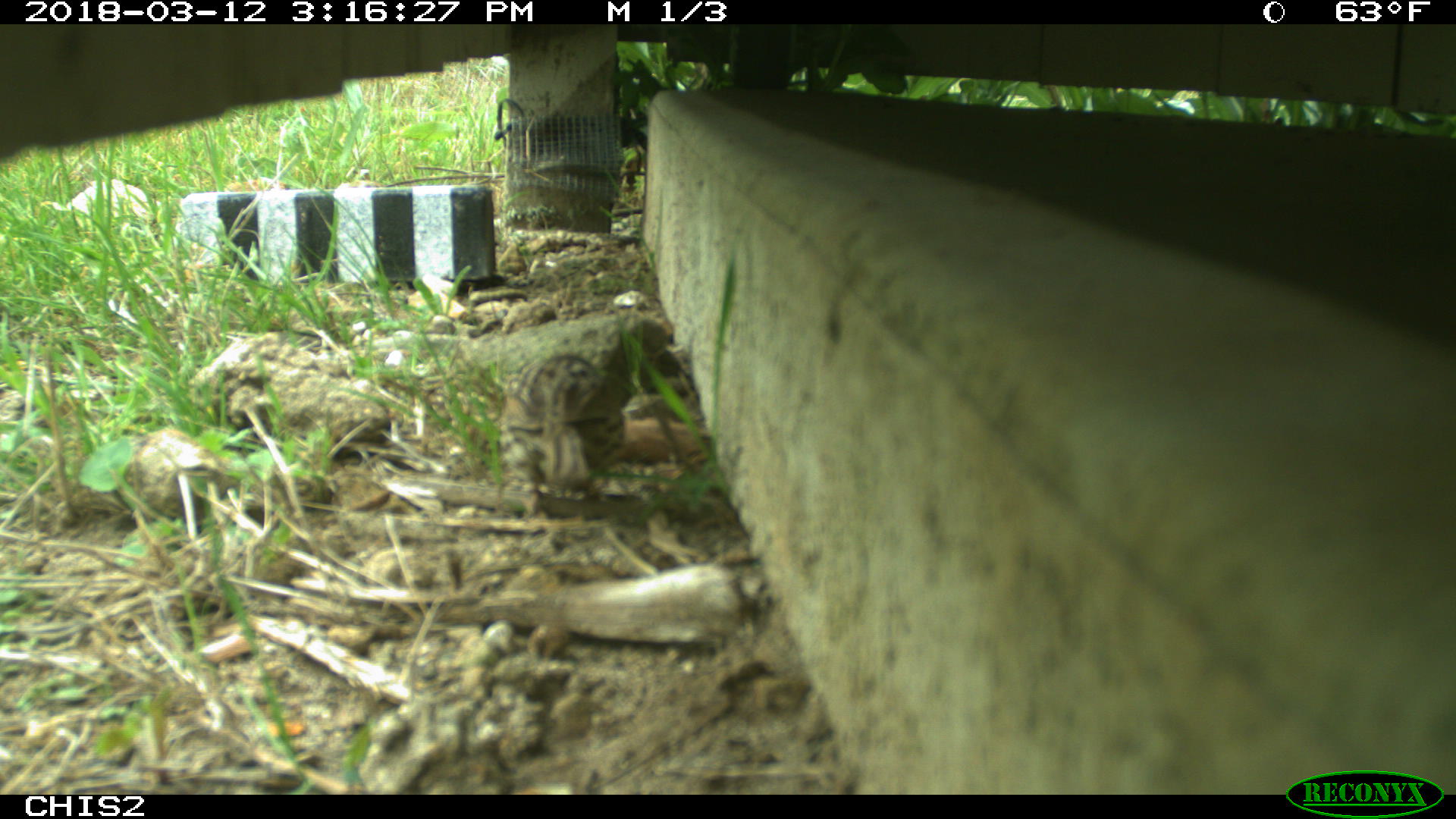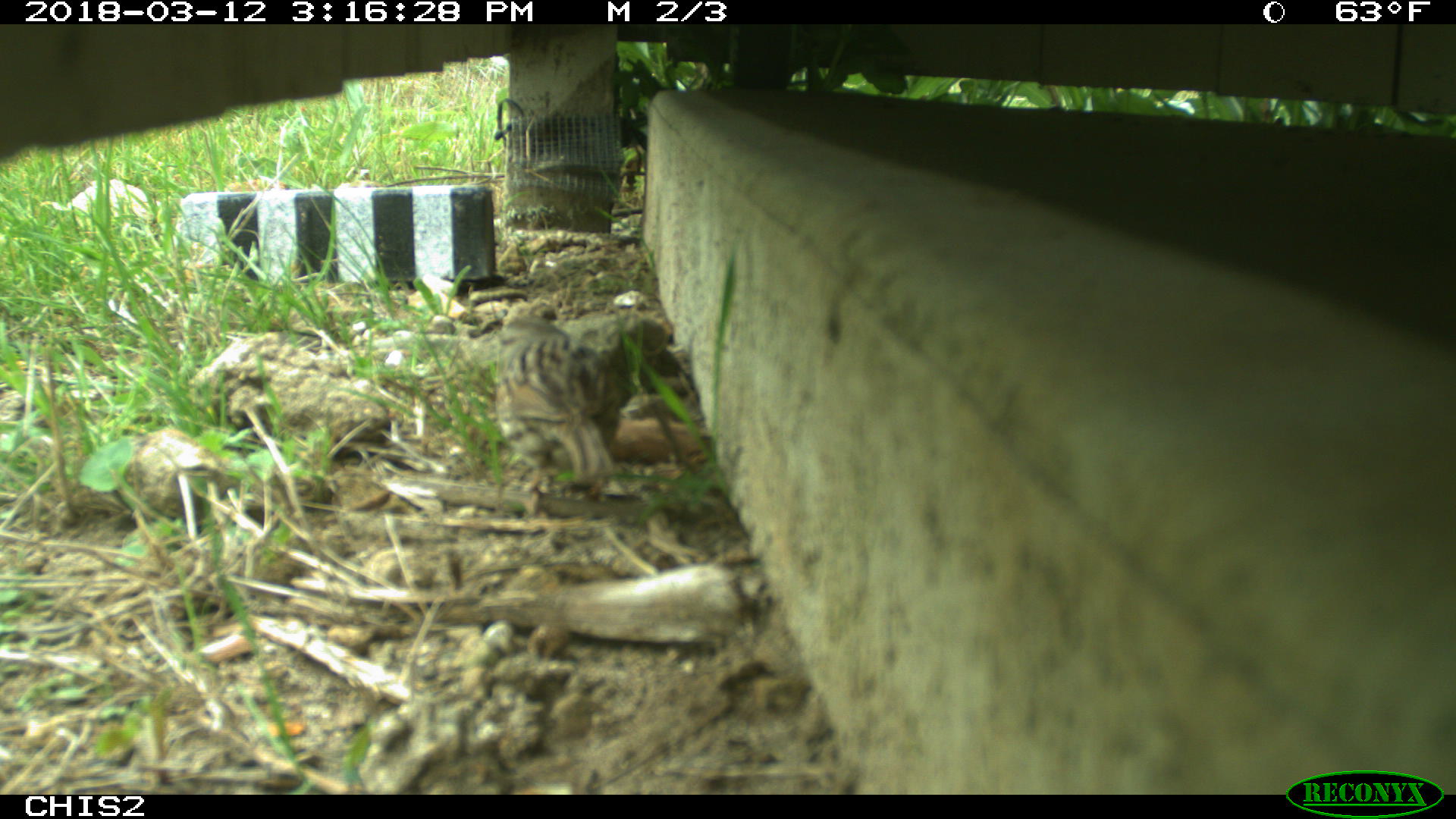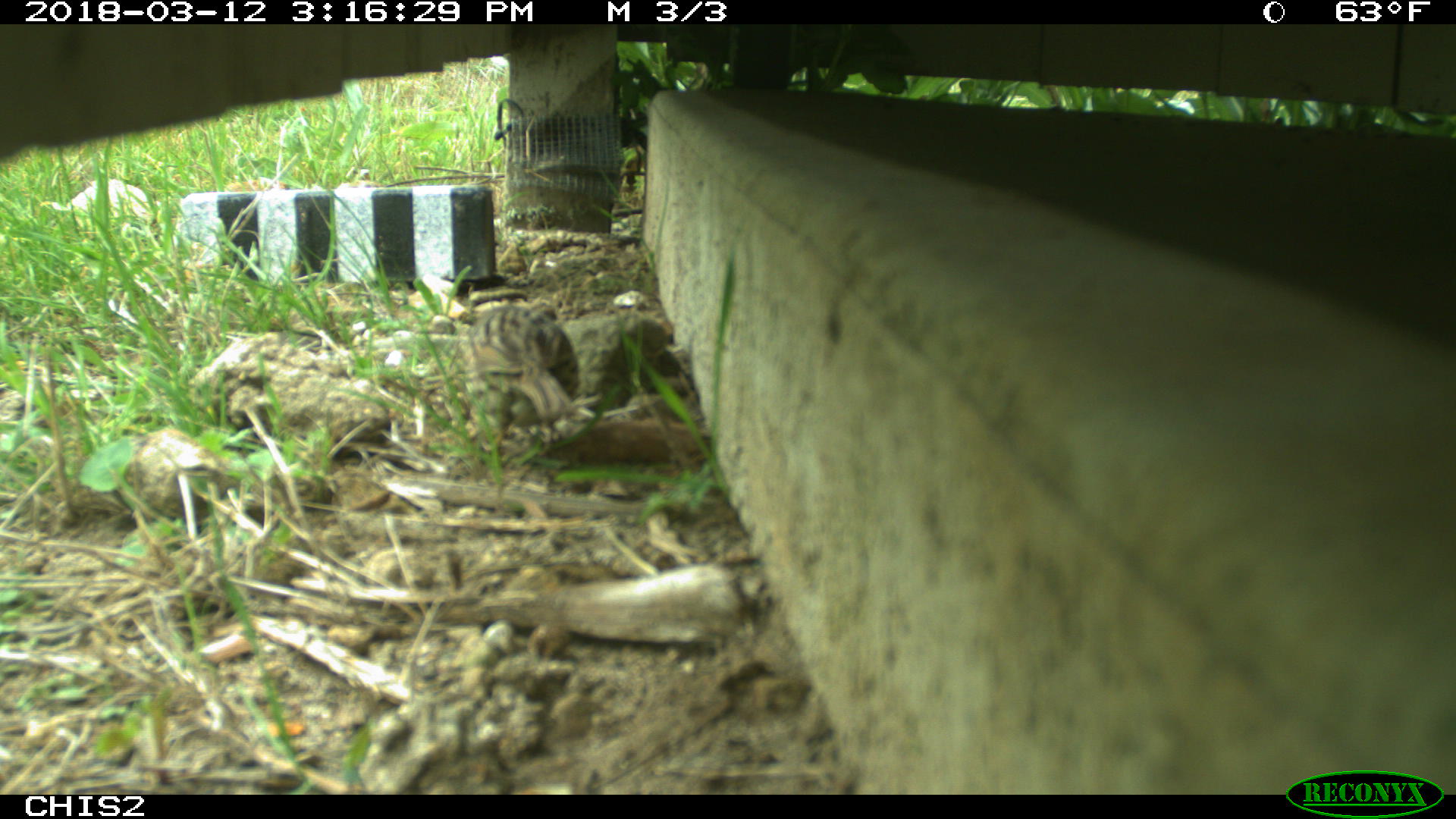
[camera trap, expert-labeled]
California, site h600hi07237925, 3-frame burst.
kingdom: Animalia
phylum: Chordata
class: Aves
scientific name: Aves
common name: bird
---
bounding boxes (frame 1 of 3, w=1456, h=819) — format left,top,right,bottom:
bird: 499,352,624,519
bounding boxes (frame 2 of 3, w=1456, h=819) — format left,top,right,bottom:
bird: 496,307,617,493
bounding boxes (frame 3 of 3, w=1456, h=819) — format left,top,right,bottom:
bird: 468,303,579,458